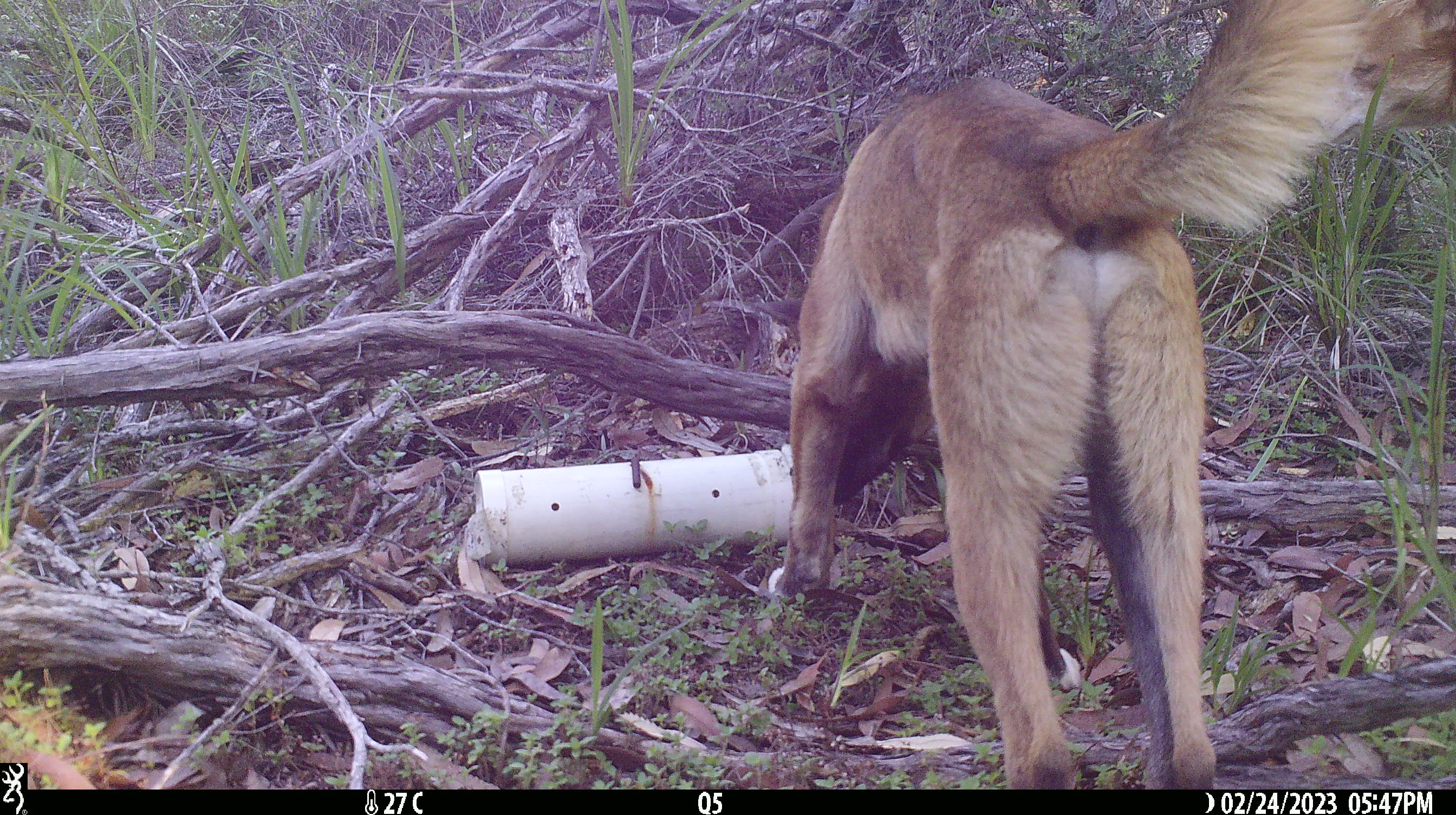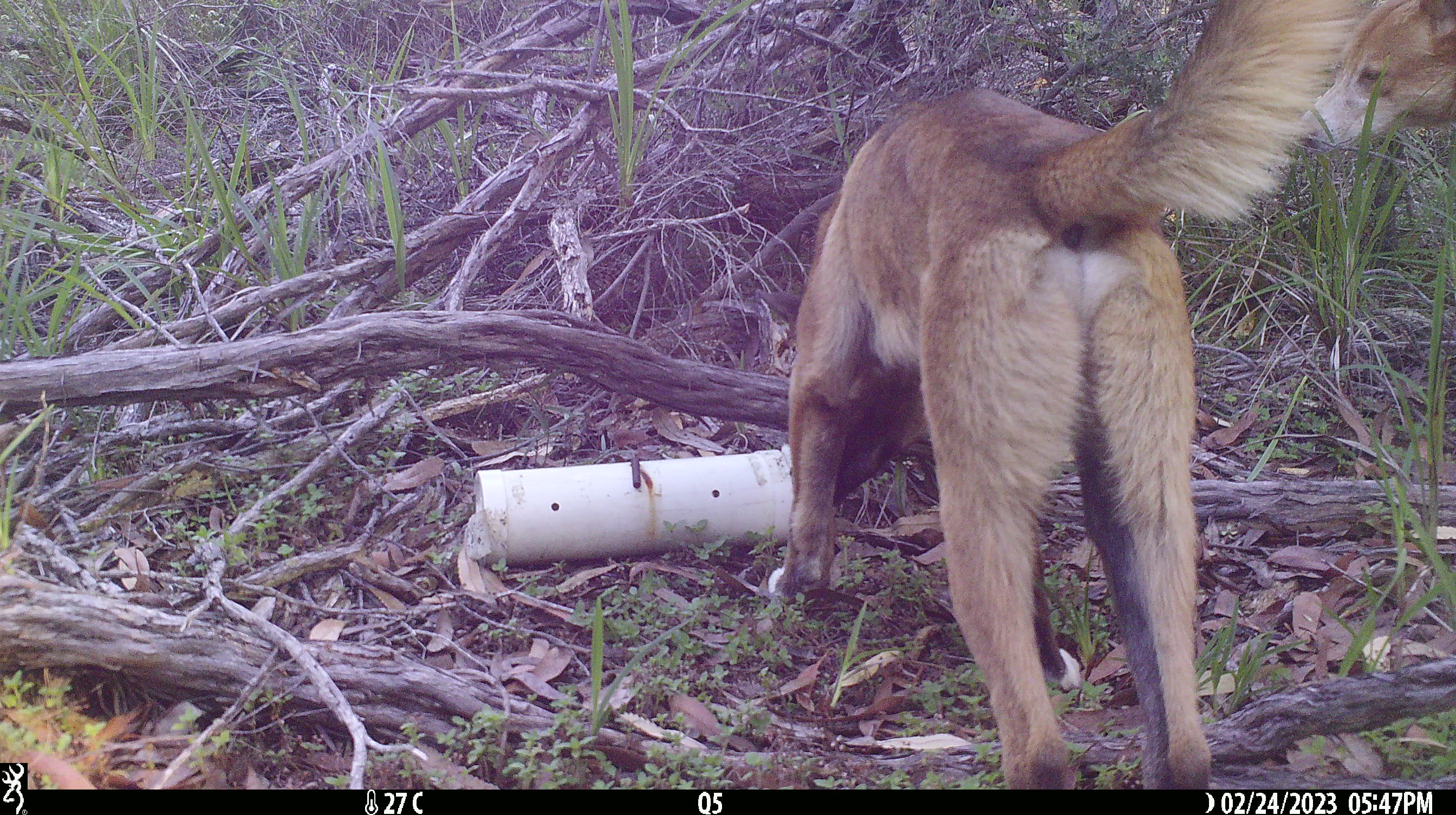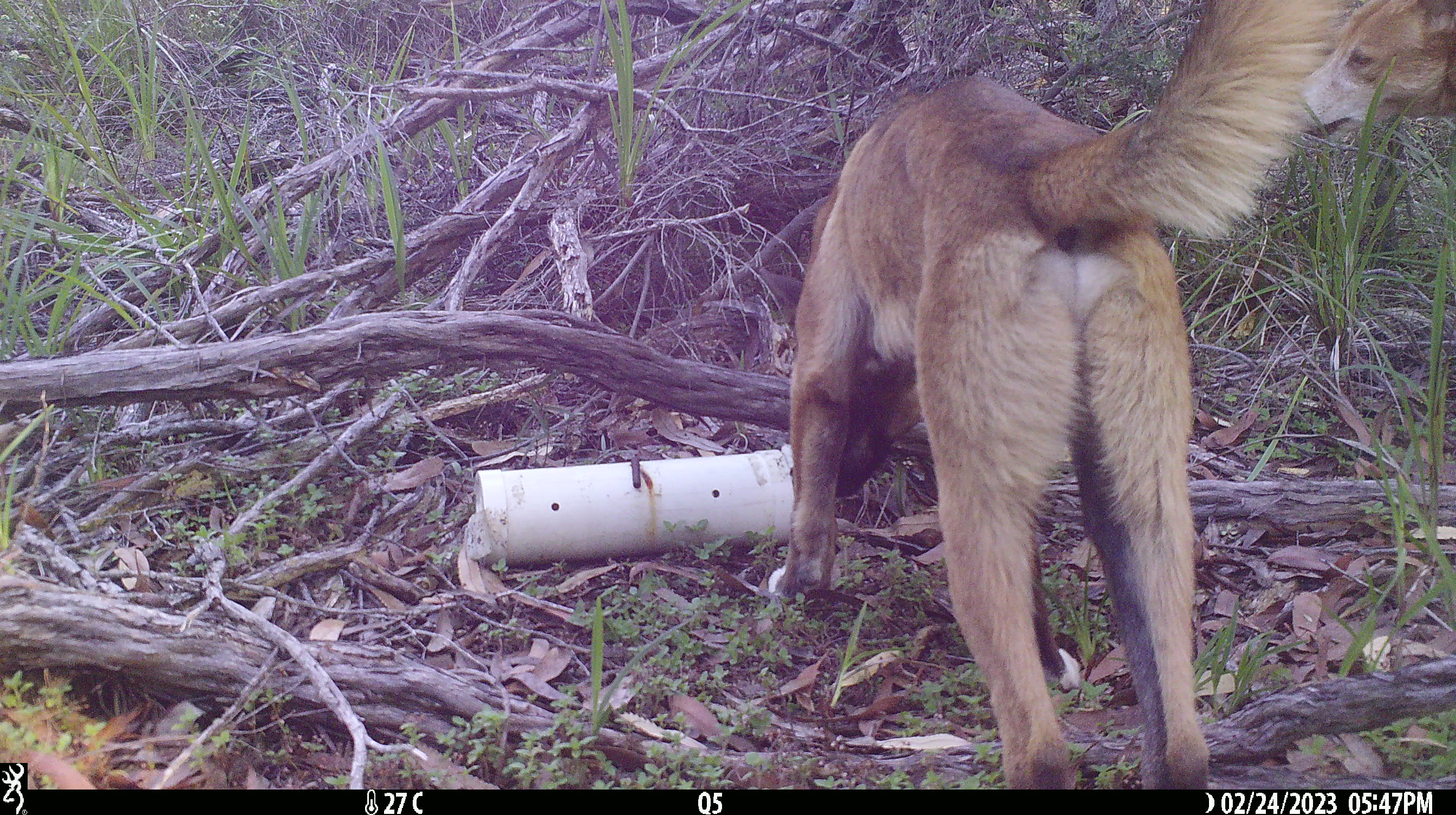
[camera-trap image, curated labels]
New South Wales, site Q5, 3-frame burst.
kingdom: Animalia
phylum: Chordata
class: Mammalia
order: Carnivora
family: Canidae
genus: Canis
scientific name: Canis familiaris dingo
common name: dingo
Dingo (Canis familiaris dingo).